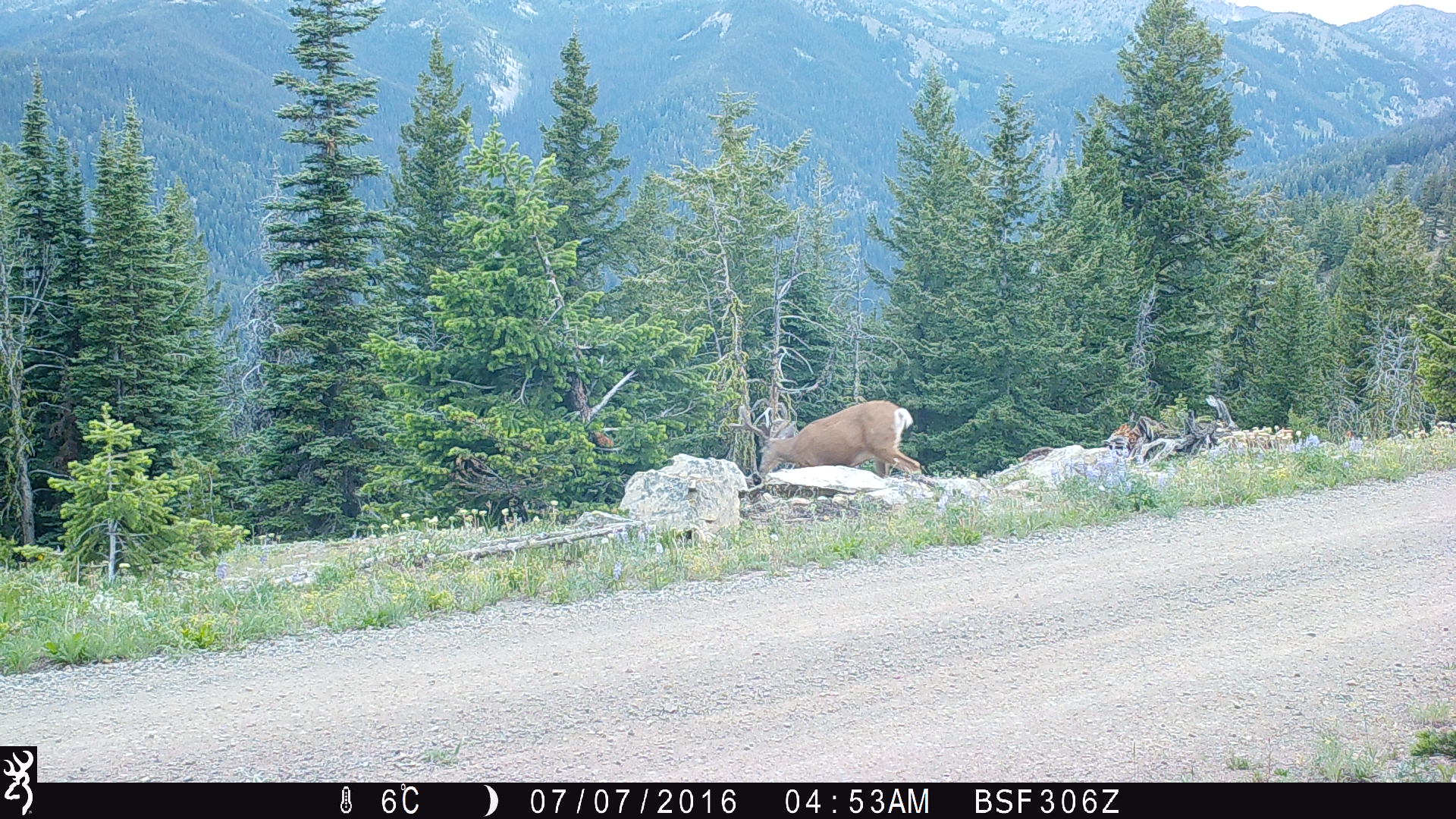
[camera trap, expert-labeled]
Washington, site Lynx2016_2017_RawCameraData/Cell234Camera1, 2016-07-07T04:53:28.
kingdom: Animalia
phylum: Chordata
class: Mammalia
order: Artiodactyla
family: Cervidae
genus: Odocoileus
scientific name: Odocoileus hemionus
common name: mule deer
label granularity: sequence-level